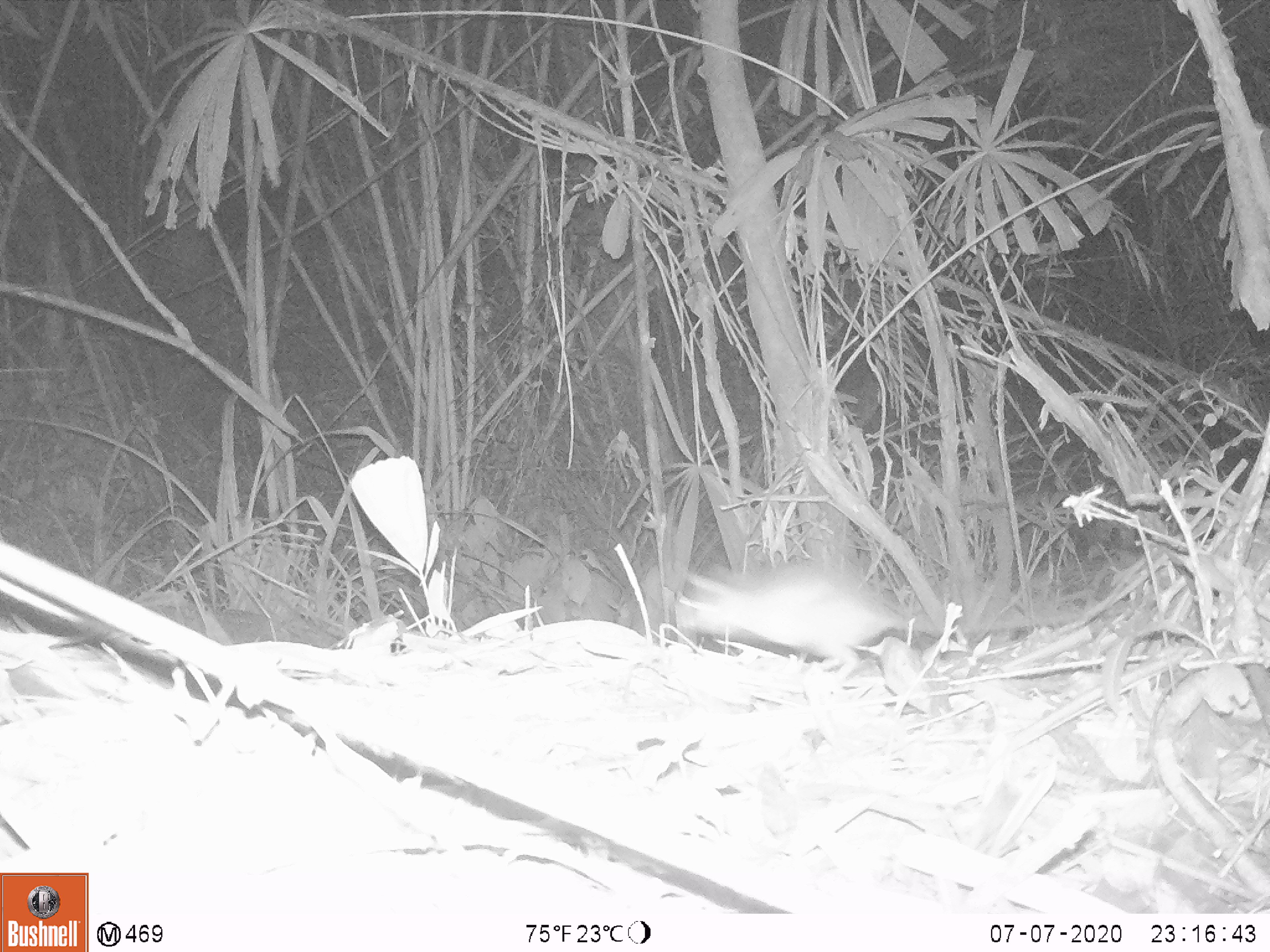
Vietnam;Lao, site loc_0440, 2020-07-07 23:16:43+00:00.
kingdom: Animalia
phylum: Chordata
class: Mammalia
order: Rodentia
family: Muridae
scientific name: Muridae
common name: old-world mice and rats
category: unidentified murid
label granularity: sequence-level